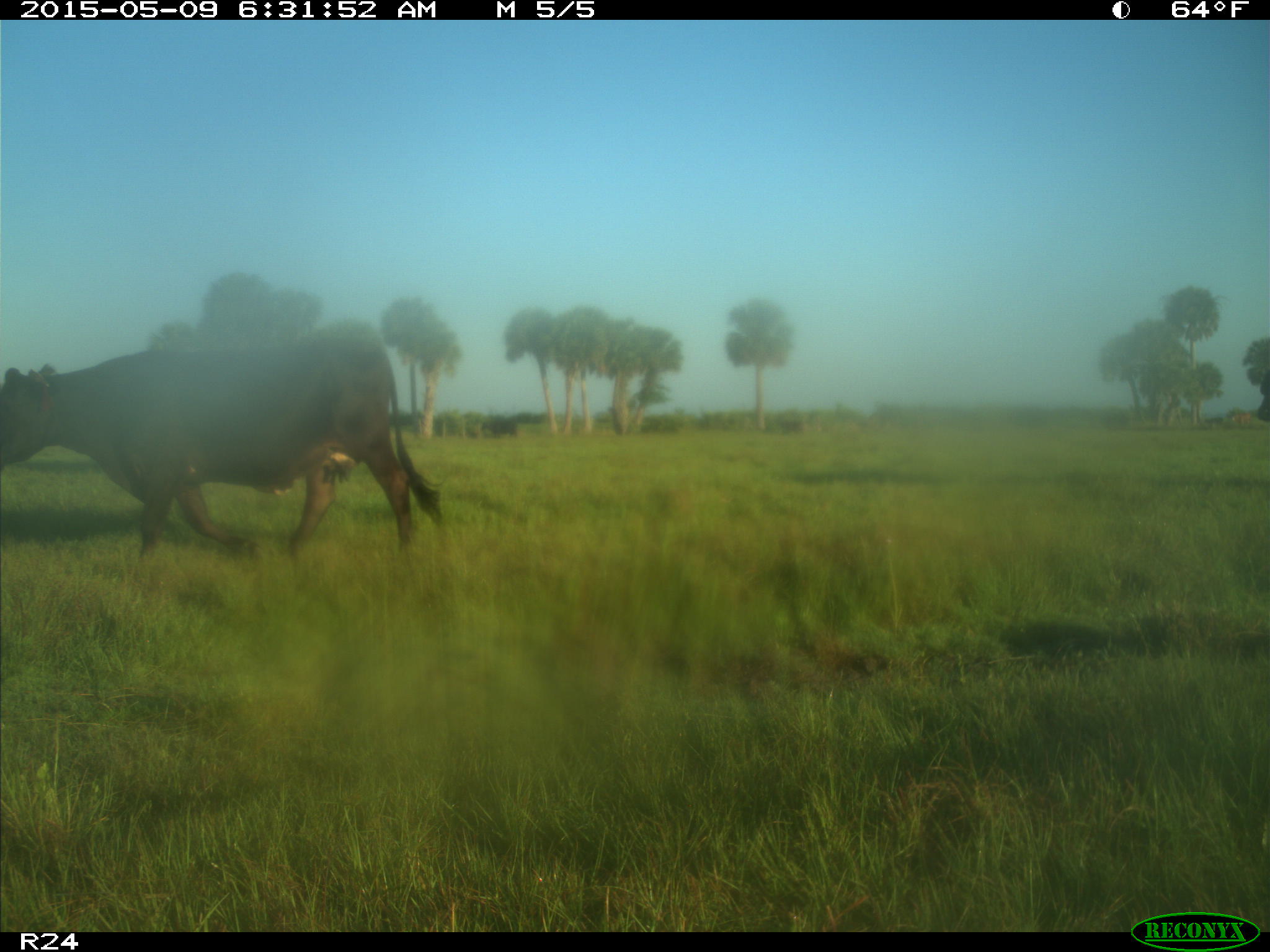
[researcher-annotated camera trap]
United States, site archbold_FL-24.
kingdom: Animalia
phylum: Chordata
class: Mammalia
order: Artiodactyla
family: Bovidae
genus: Bos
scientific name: Bos taurus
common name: domestic cow